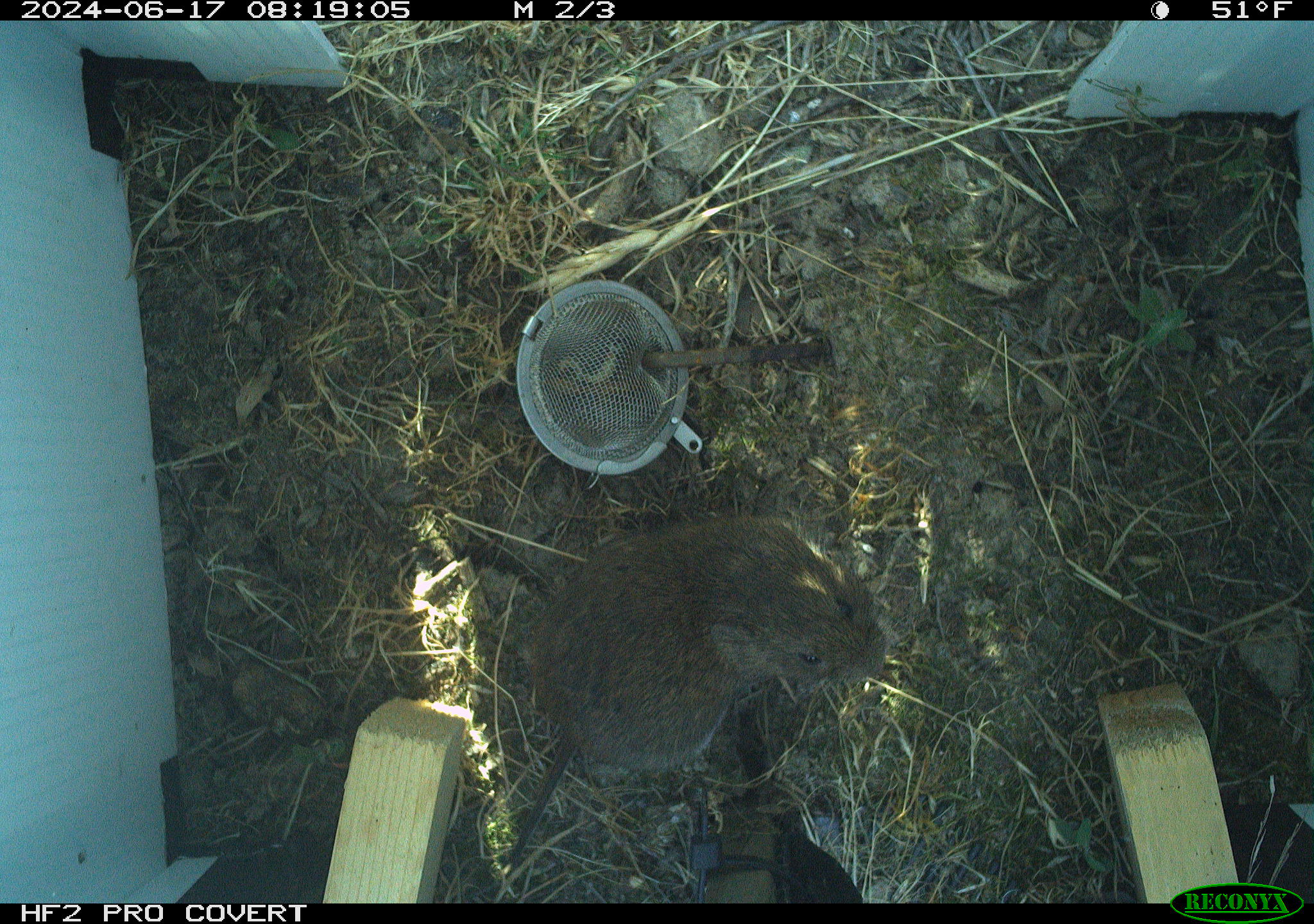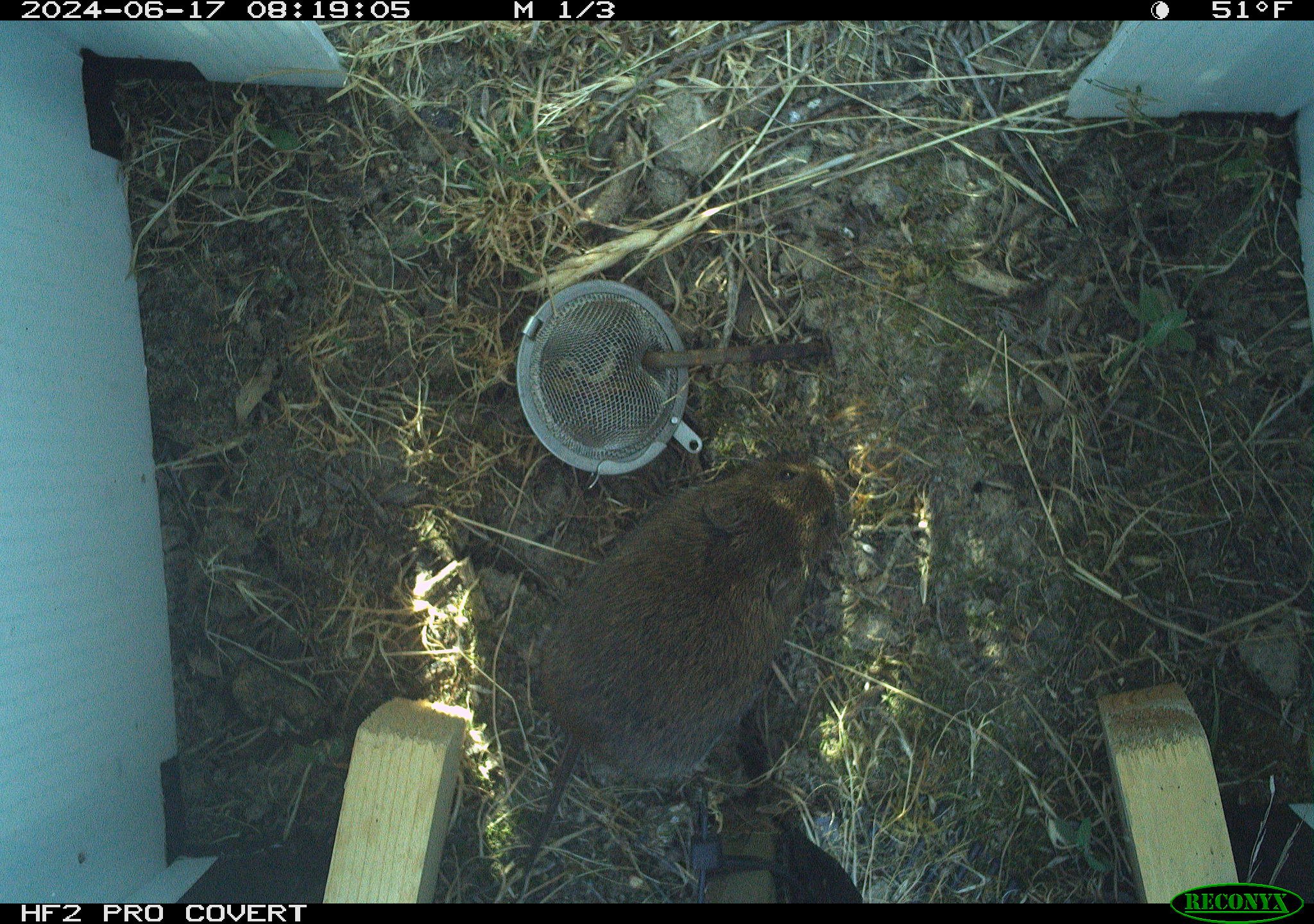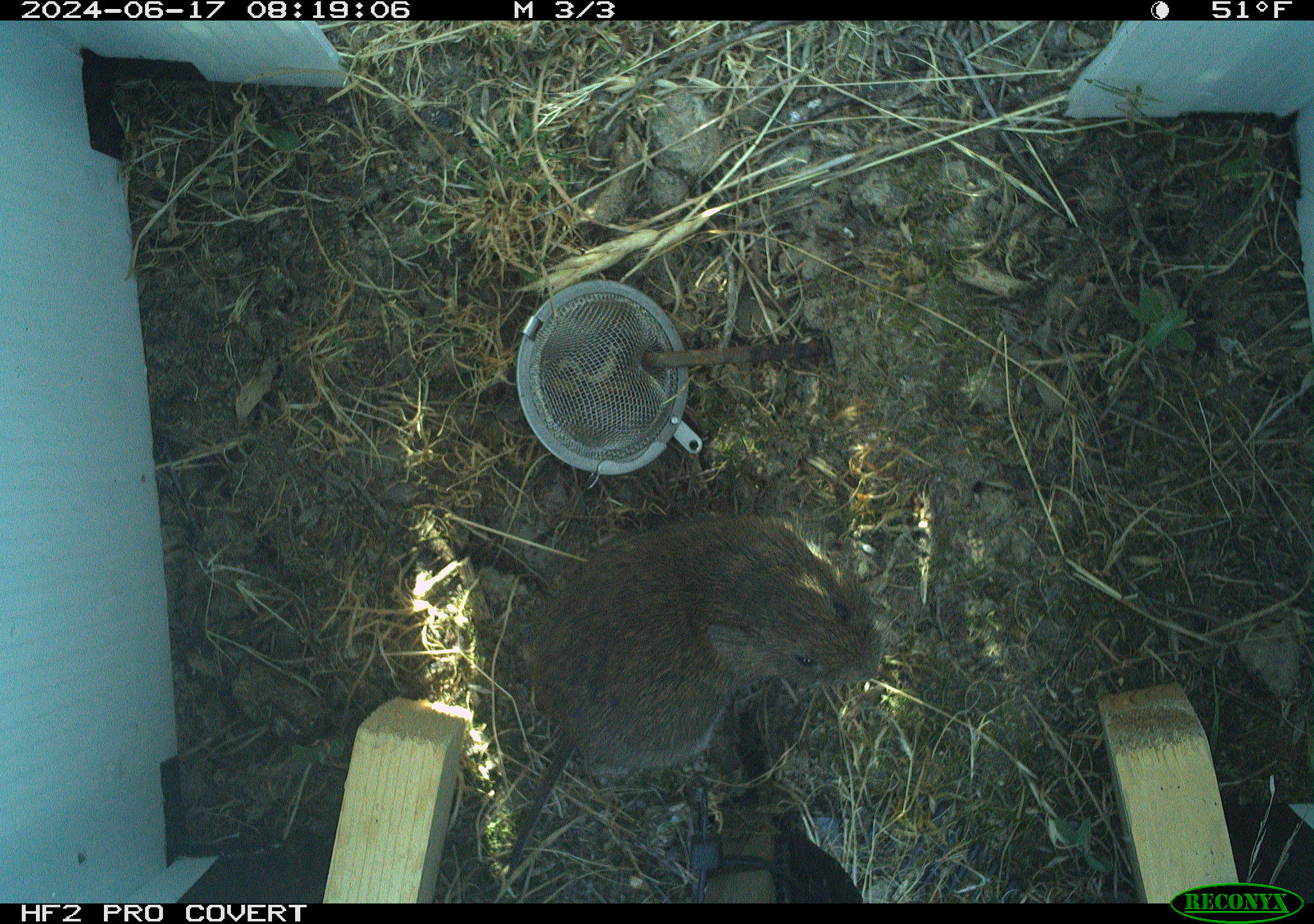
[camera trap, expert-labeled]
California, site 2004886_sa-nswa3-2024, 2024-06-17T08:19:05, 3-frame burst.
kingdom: Animalia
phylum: Chordata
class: Mammalia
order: Rodentia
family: Cricetidae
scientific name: Arvicolinae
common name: voles, lemmings, and muskrats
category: arvicolinae subfamily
Arvicolinae subfamily (voles, lemmings, and muskrats) (Arvicolinae).